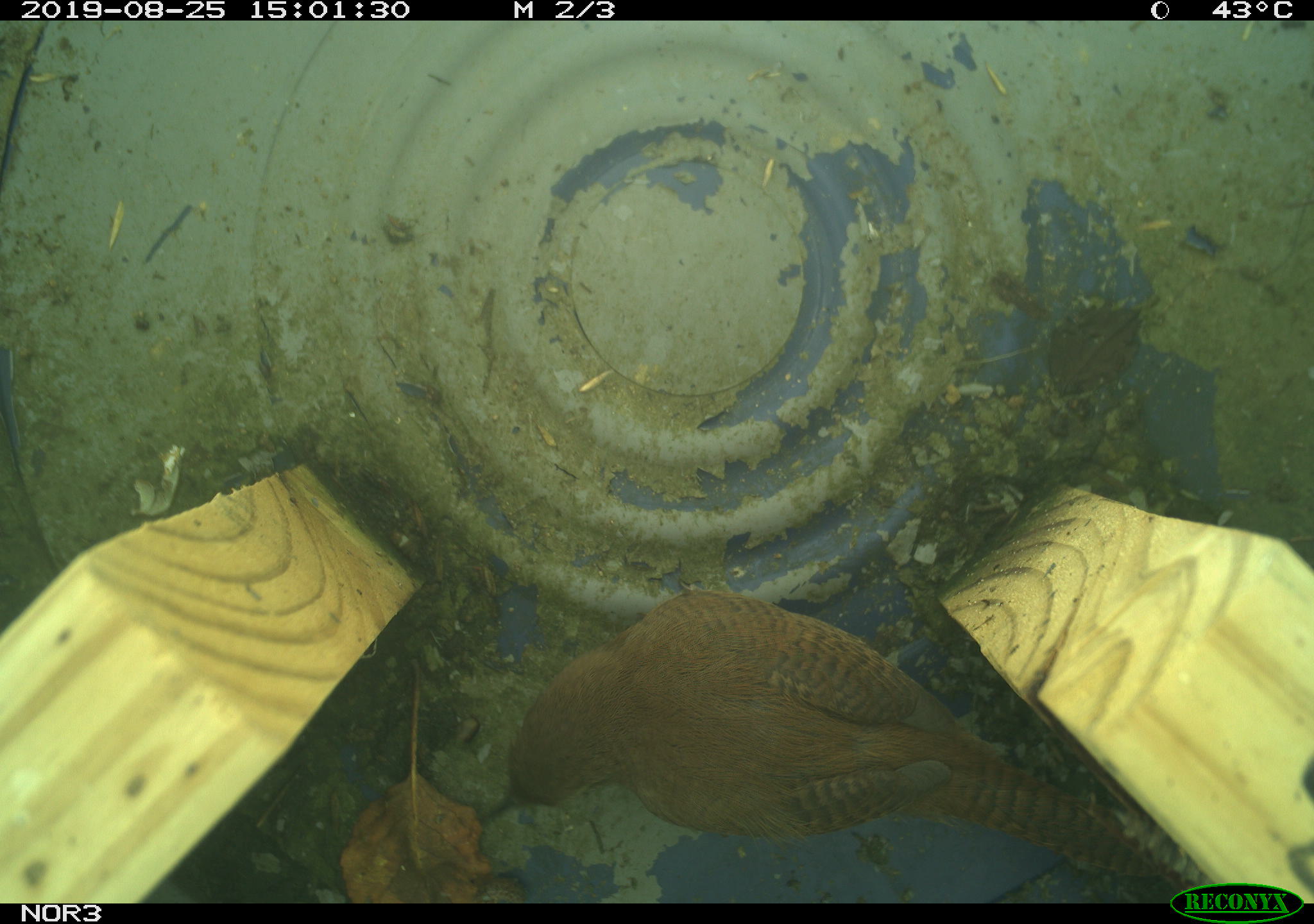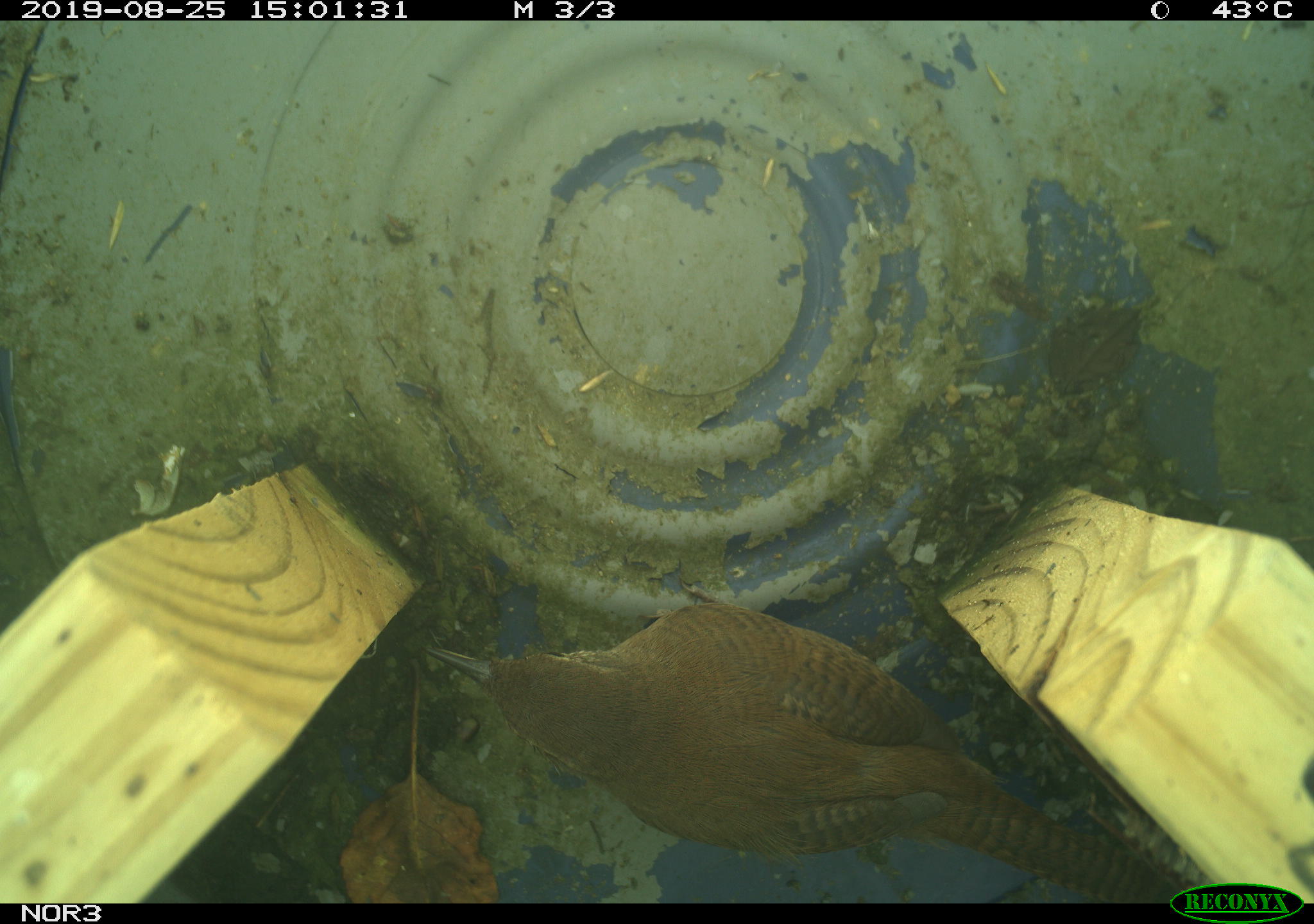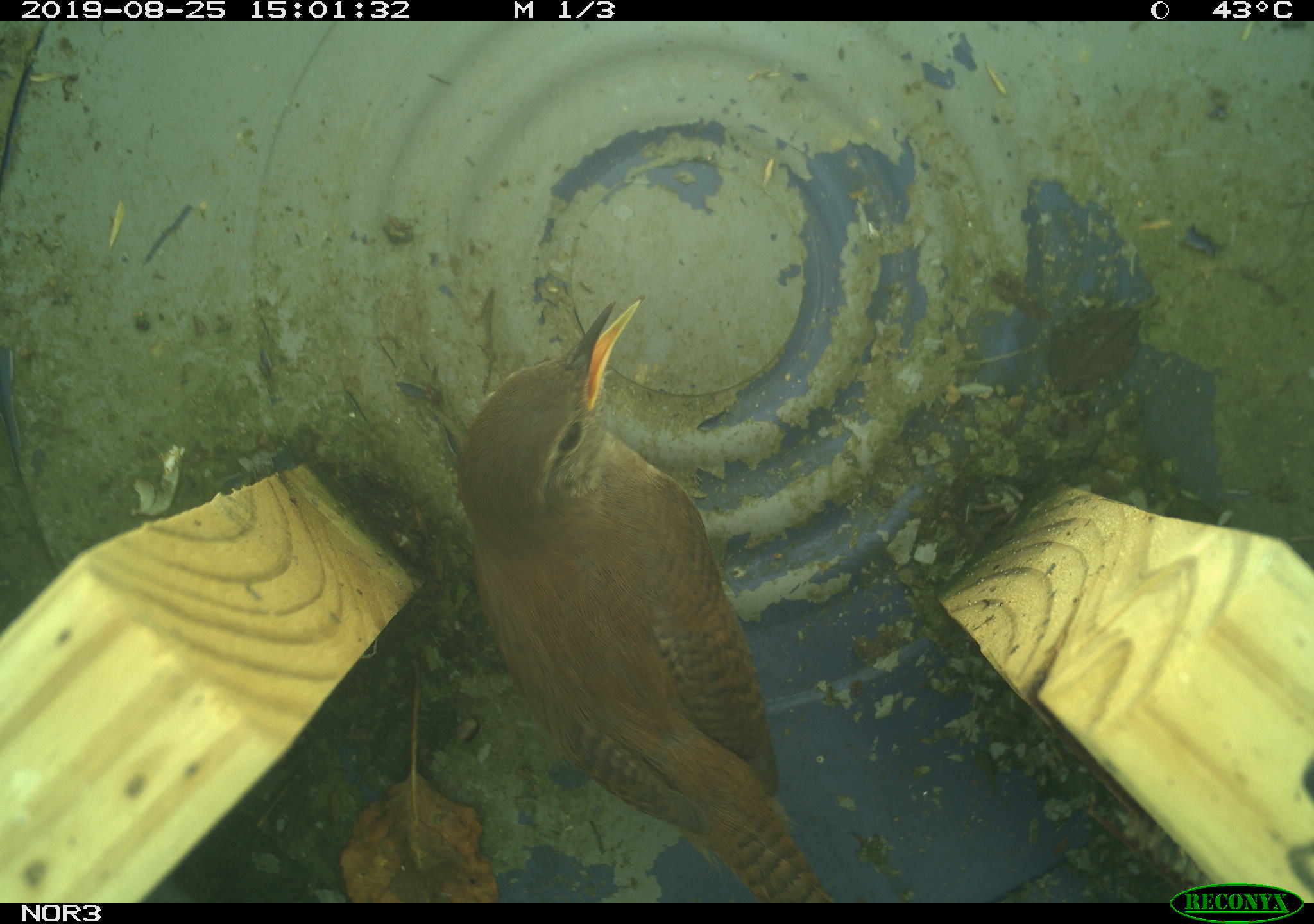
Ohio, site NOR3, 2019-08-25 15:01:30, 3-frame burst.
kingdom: Animalia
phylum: Chordata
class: Aves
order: Passeriformes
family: Troglodytidae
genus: Troglodytes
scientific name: Troglodytes aedon aedon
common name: northern house wren